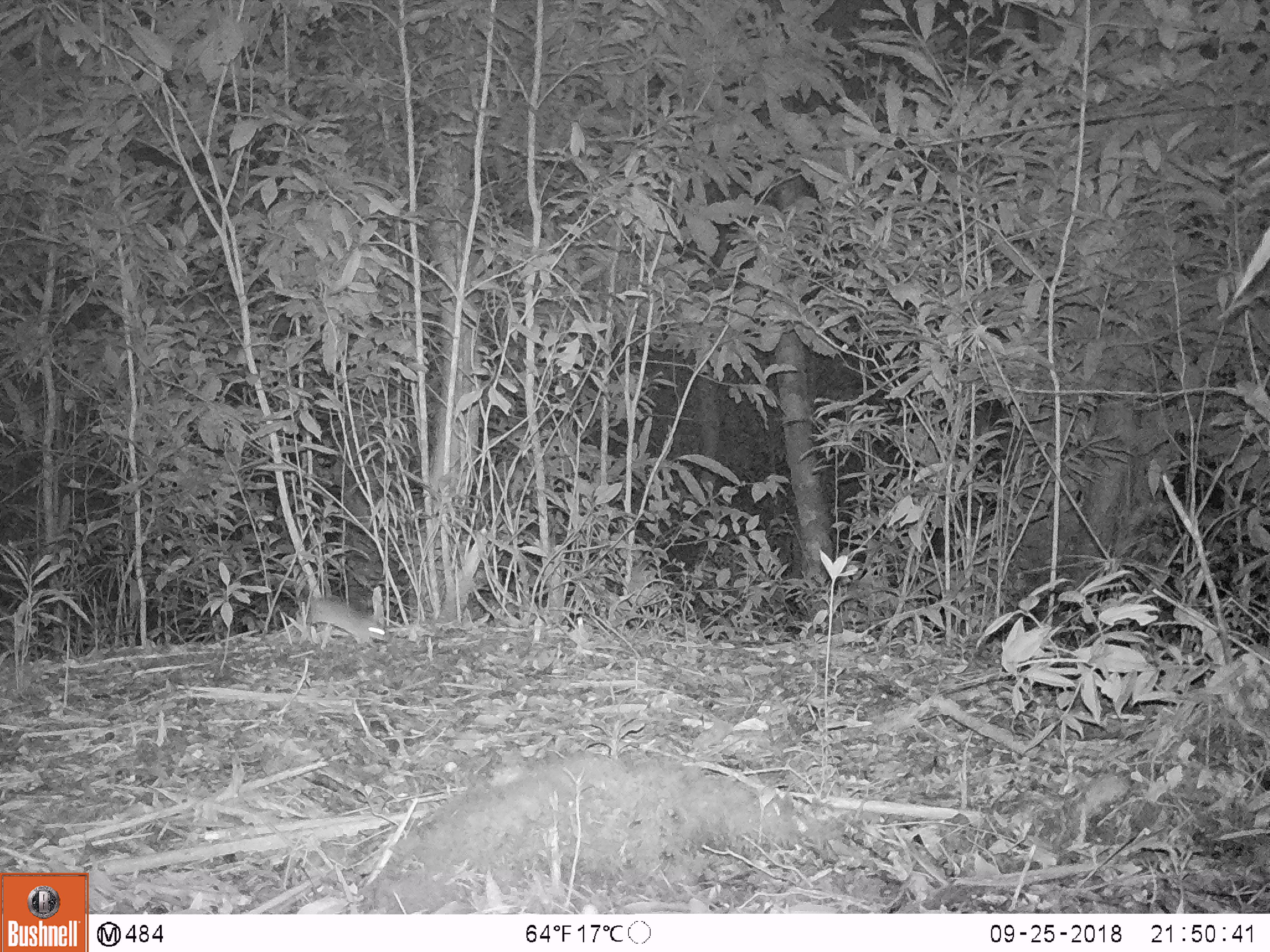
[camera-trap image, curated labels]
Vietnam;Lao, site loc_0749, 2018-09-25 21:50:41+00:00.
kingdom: Animalia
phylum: Chordata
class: Mammalia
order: Rodentia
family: Muridae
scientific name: Muridae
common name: old-world mice and rats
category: unidentified murid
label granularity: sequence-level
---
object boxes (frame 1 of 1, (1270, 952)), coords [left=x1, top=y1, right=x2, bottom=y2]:
unidentified murid: [left=271, top=595, right=393, bottom=648]